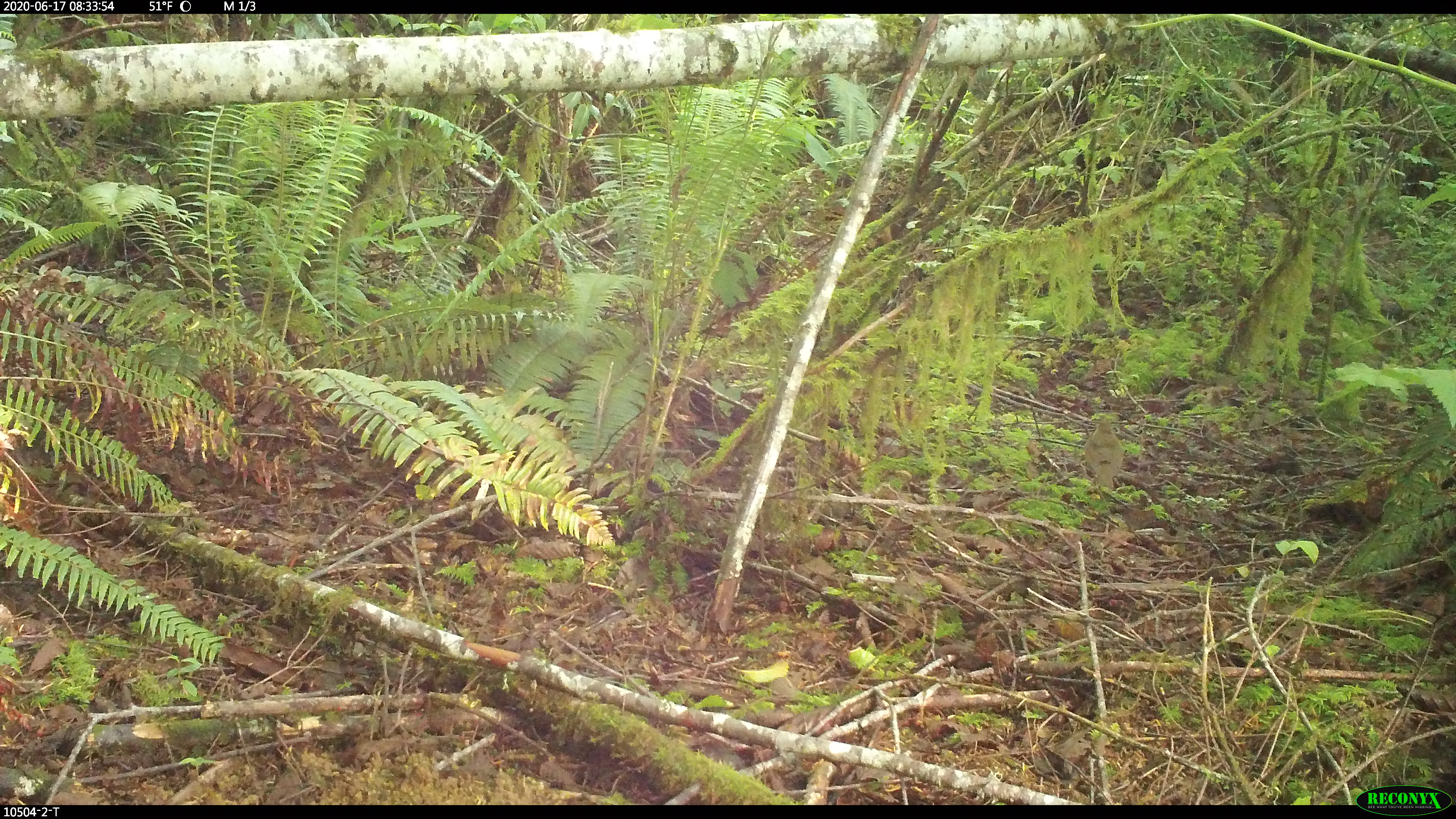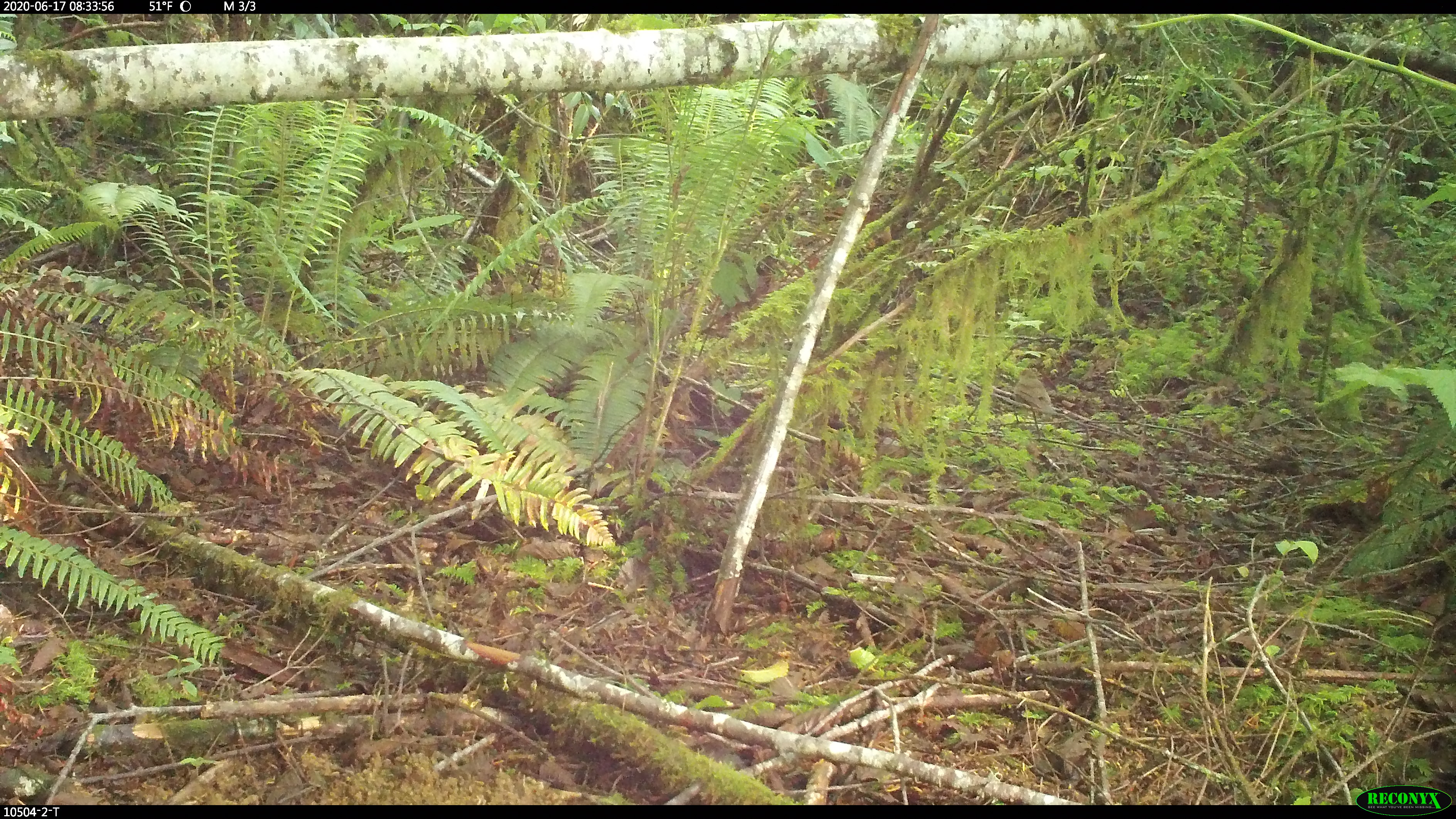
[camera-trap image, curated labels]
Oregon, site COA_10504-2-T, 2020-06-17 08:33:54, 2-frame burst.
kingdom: Animalia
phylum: Chordata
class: Aves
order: Passeriformes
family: Turdidae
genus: Catharus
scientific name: Catharus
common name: brown thrushes and nightingale-thrushes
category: catharus species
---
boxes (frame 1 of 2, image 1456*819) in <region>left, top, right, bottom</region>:
catharus species: <region>1082, 419, 1128, 495</region>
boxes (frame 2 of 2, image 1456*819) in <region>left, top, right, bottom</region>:
catharus species: <region>1012, 363, 1056, 415</region>